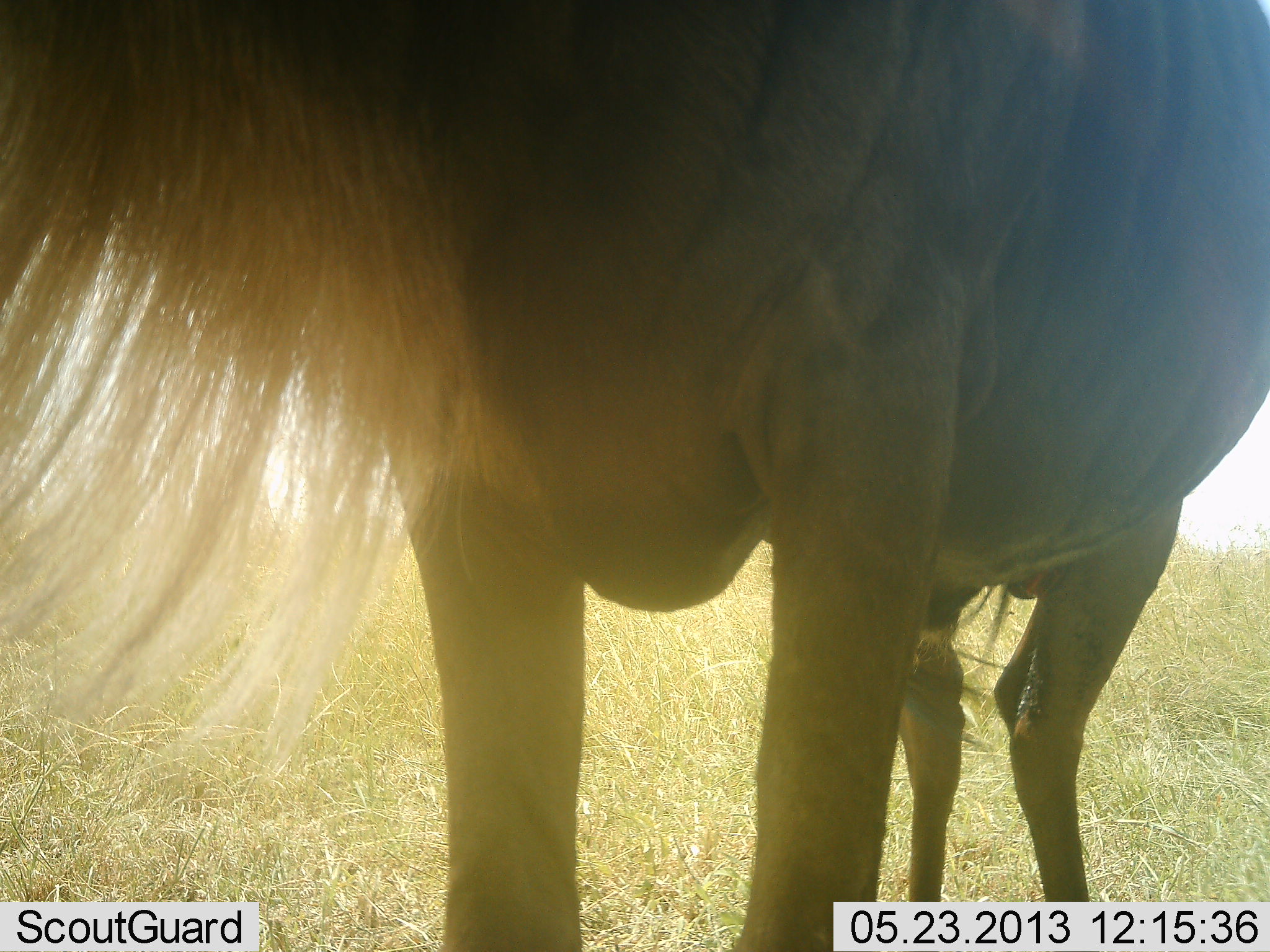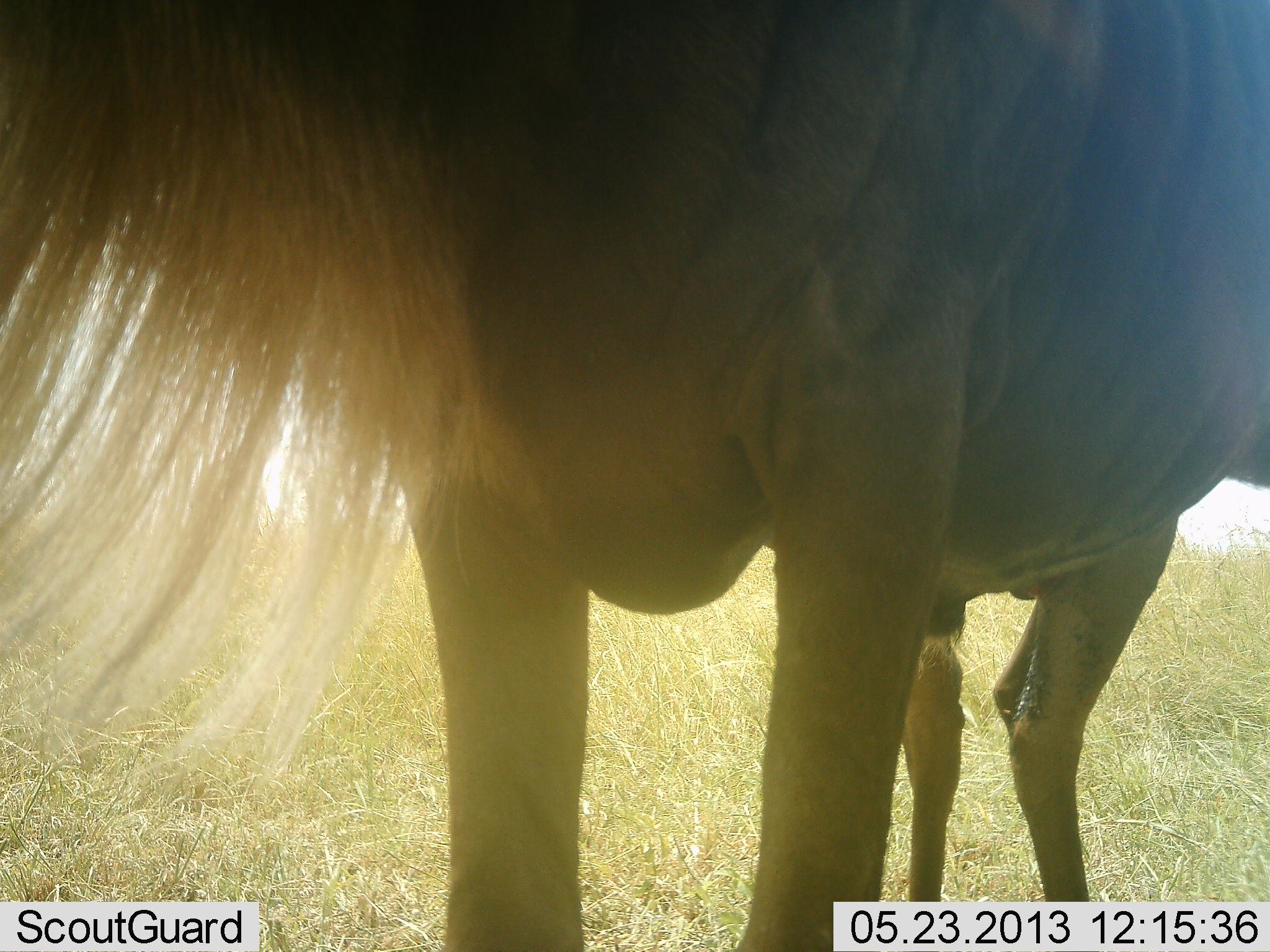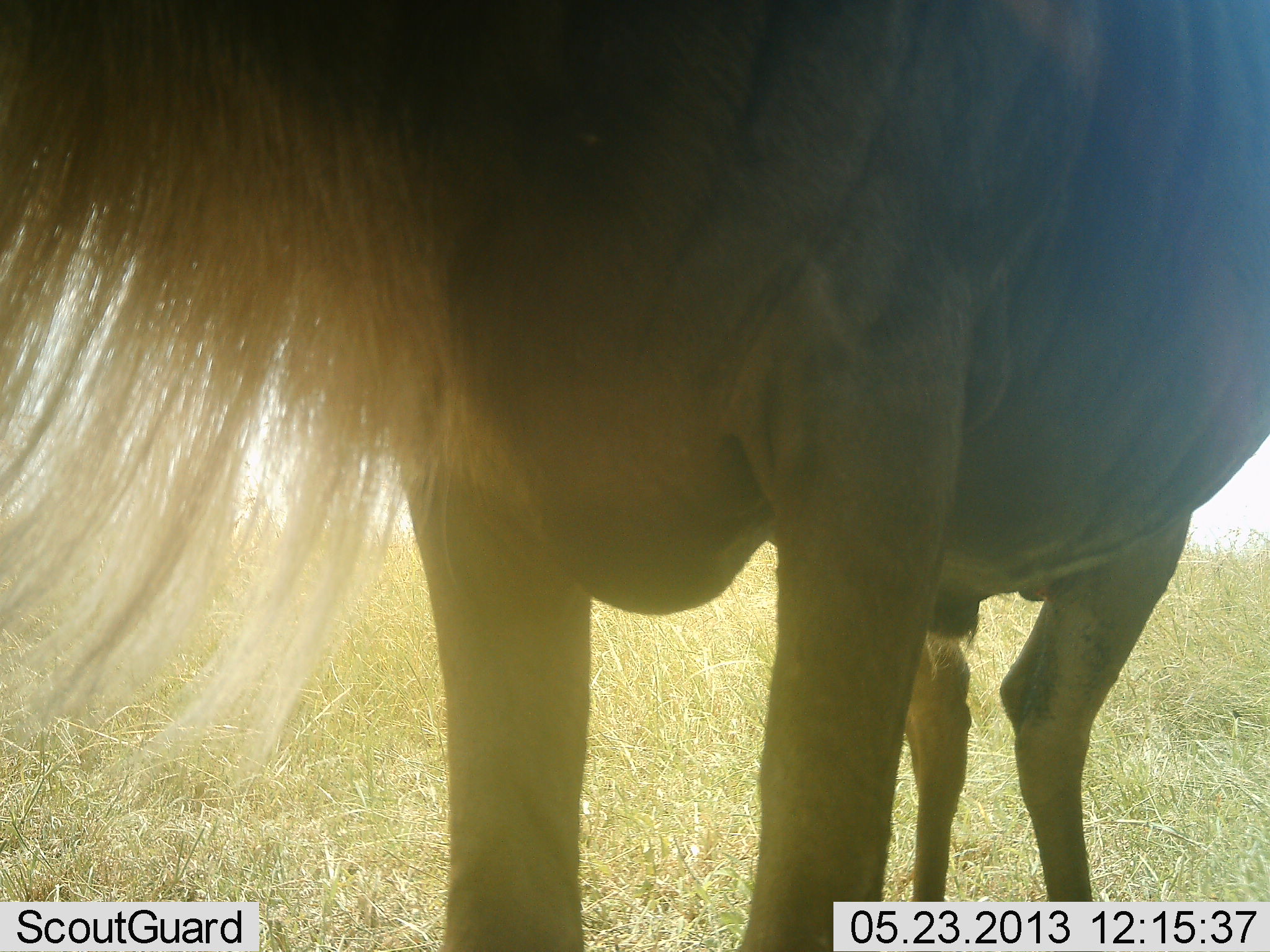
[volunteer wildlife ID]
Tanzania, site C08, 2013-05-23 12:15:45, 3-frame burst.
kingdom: Animalia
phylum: Chordata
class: Mammalia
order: Artiodactyla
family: Bovidae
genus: Connochaetes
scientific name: Connochaetes taurinus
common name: blue wildebeest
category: wildebeest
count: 1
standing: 100%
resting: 5%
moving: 0%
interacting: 0%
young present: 0%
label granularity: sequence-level